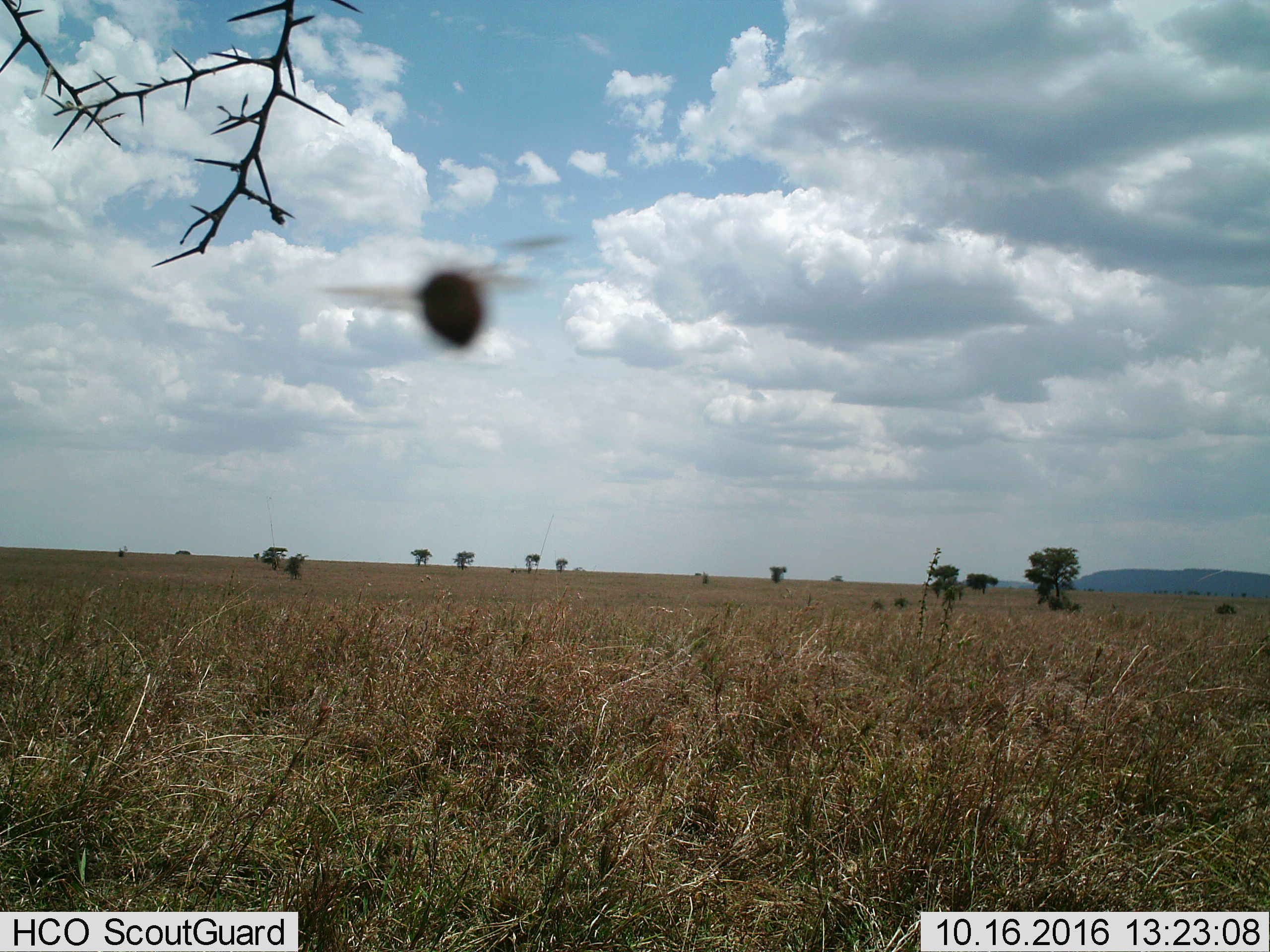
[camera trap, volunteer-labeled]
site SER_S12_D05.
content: unidentified animal